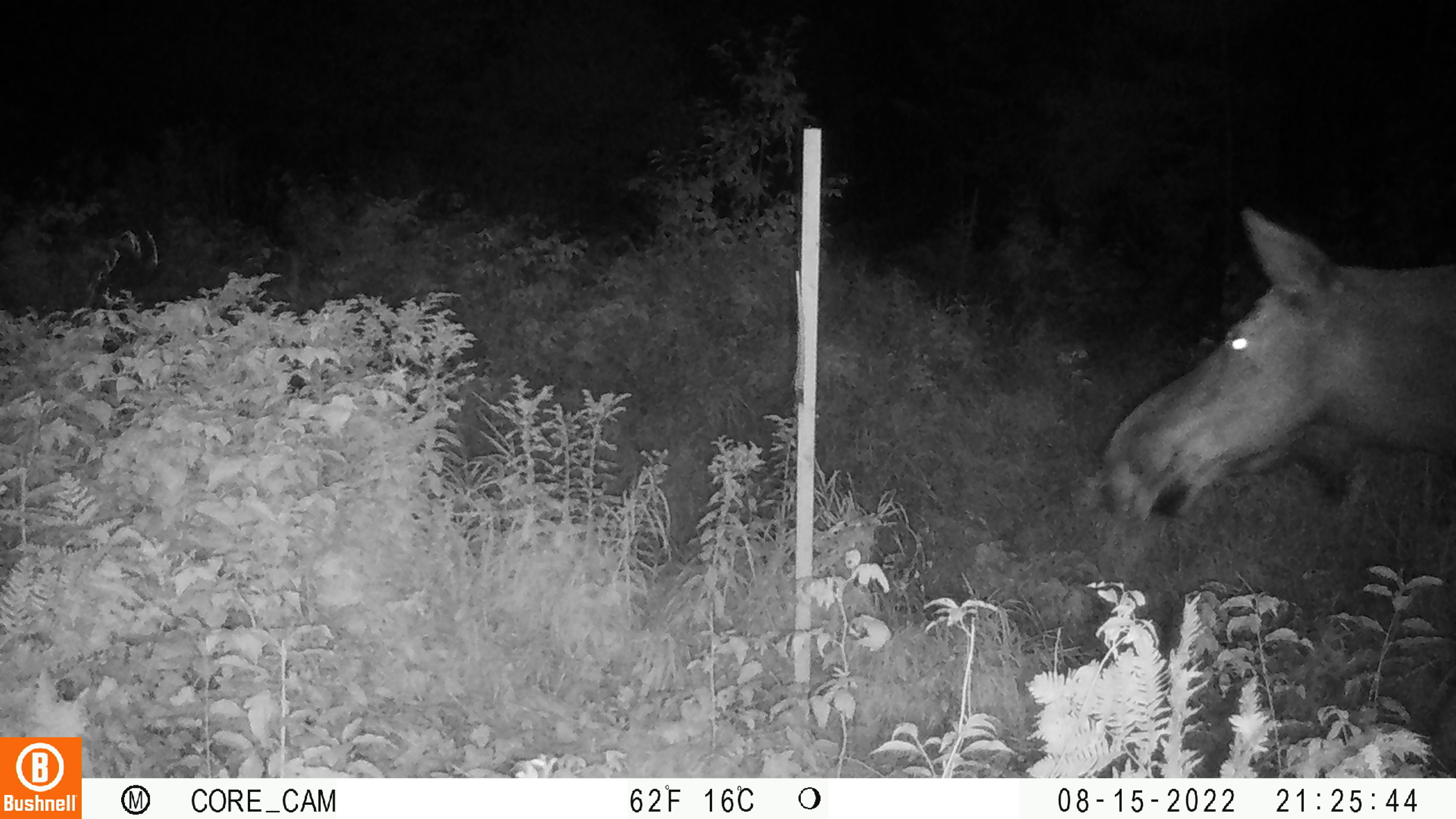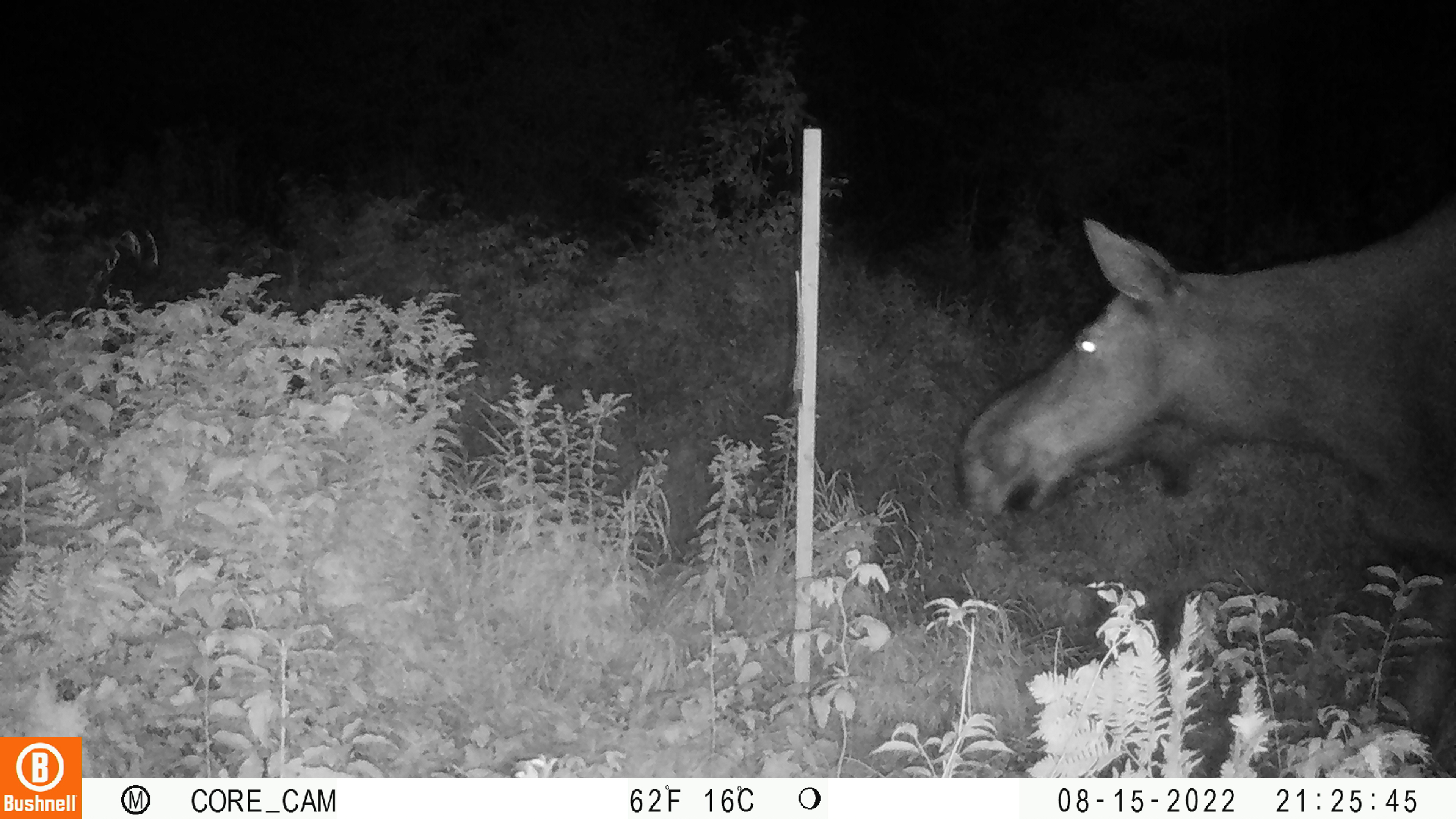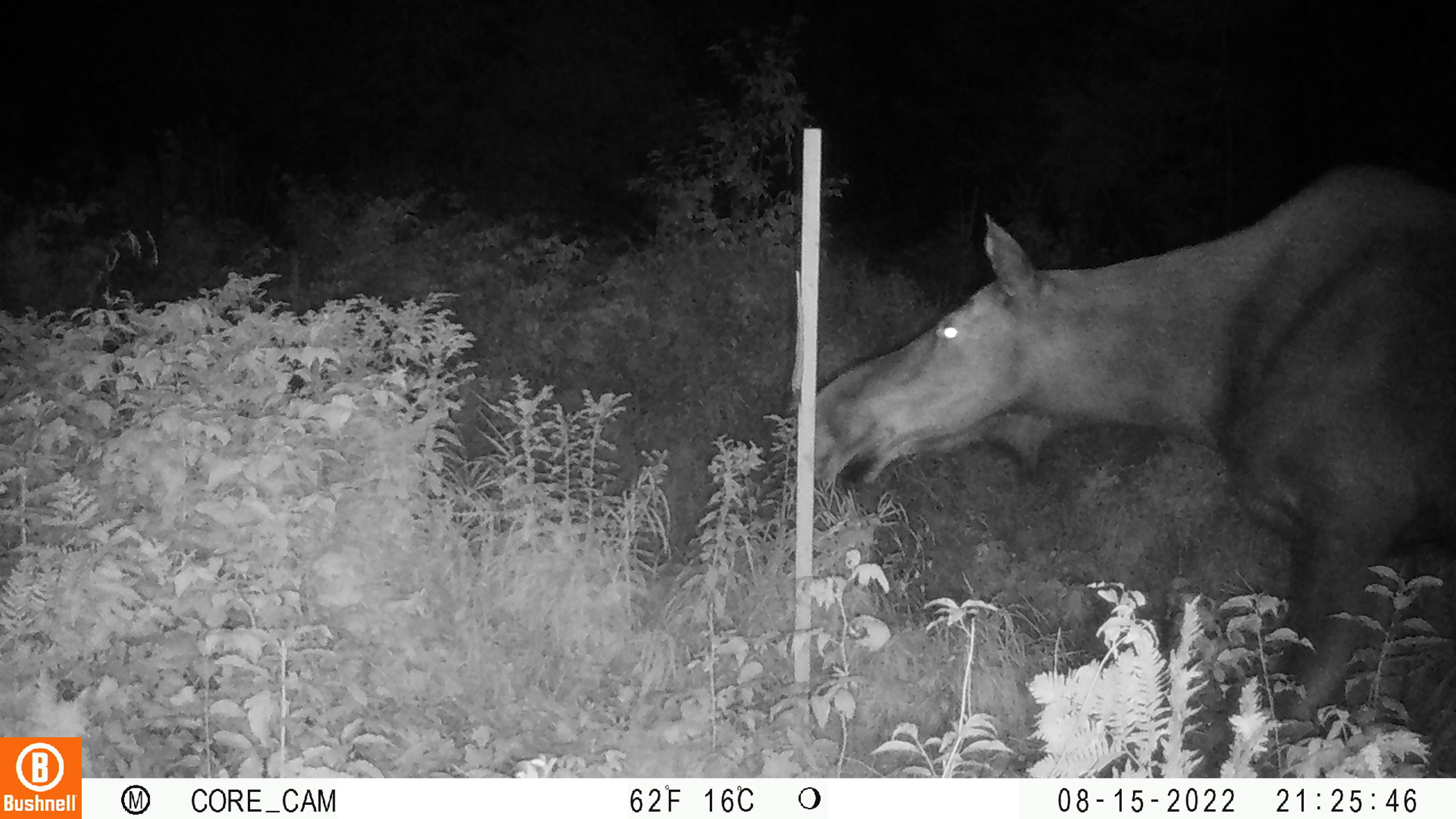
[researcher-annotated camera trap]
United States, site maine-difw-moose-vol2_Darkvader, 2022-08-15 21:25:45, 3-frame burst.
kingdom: Animalia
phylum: Chordata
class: Mammalia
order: Artiodactyla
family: Cervidae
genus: Alces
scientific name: Alces alces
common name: moose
Moose (Alces alces).